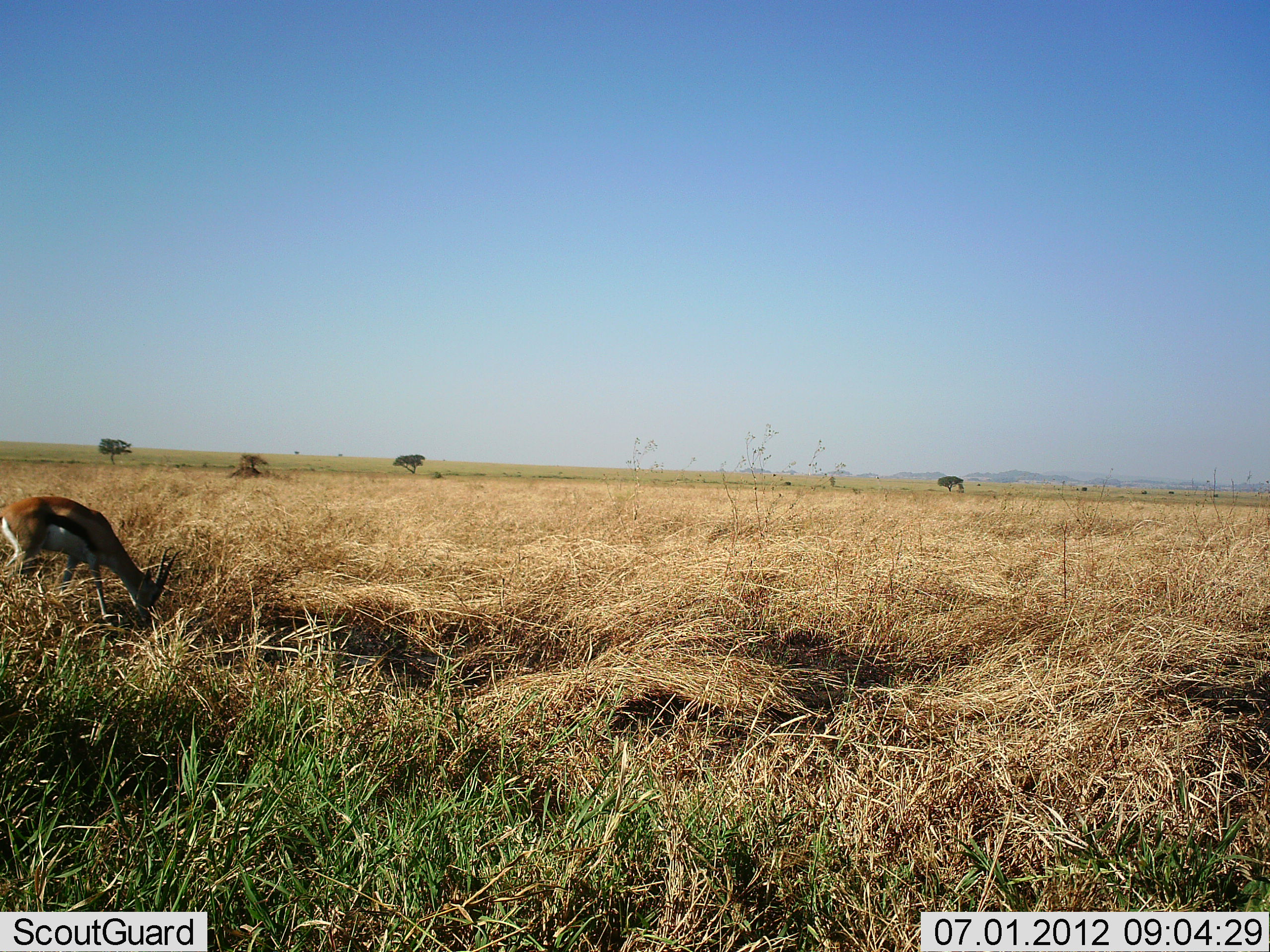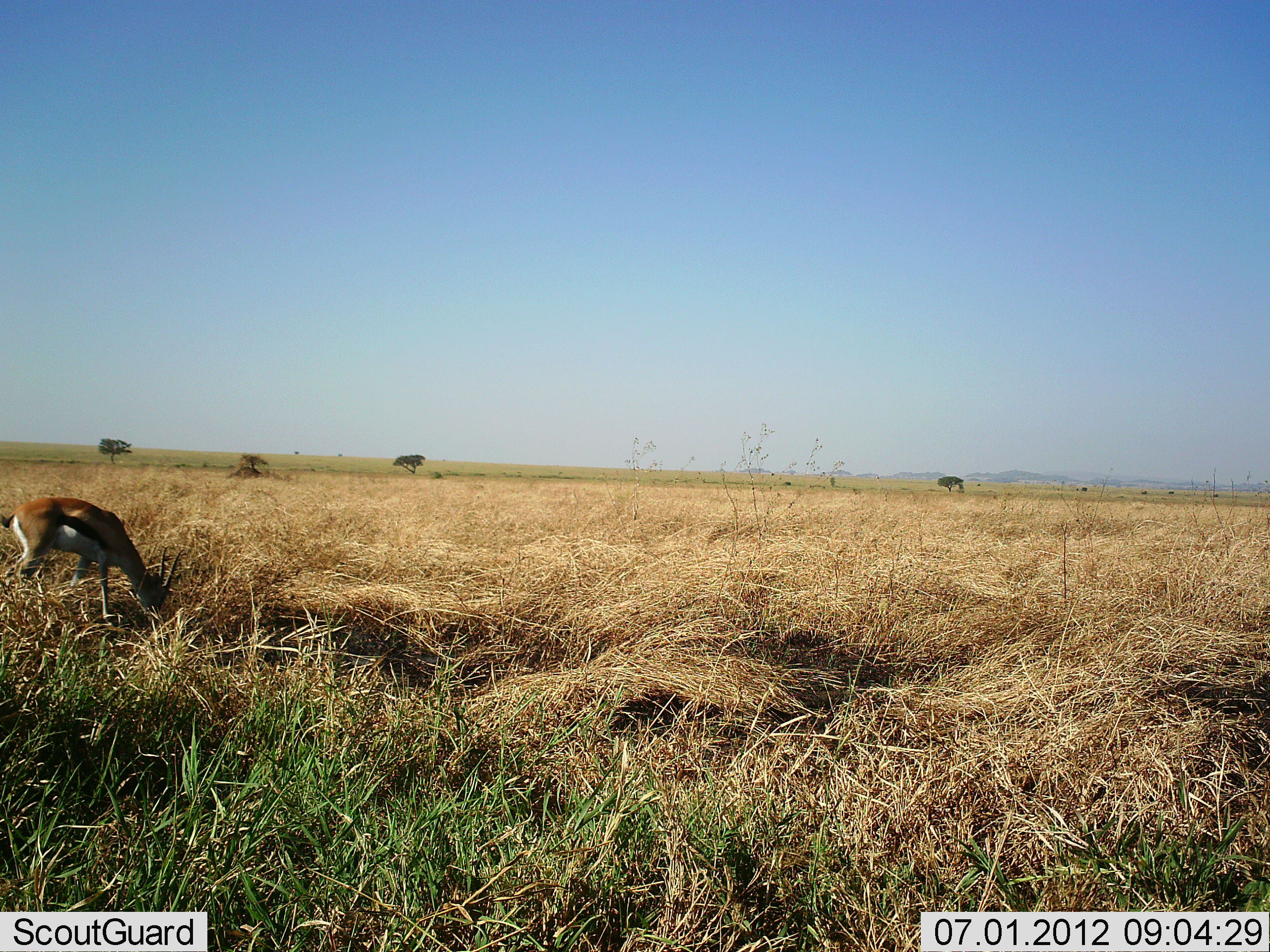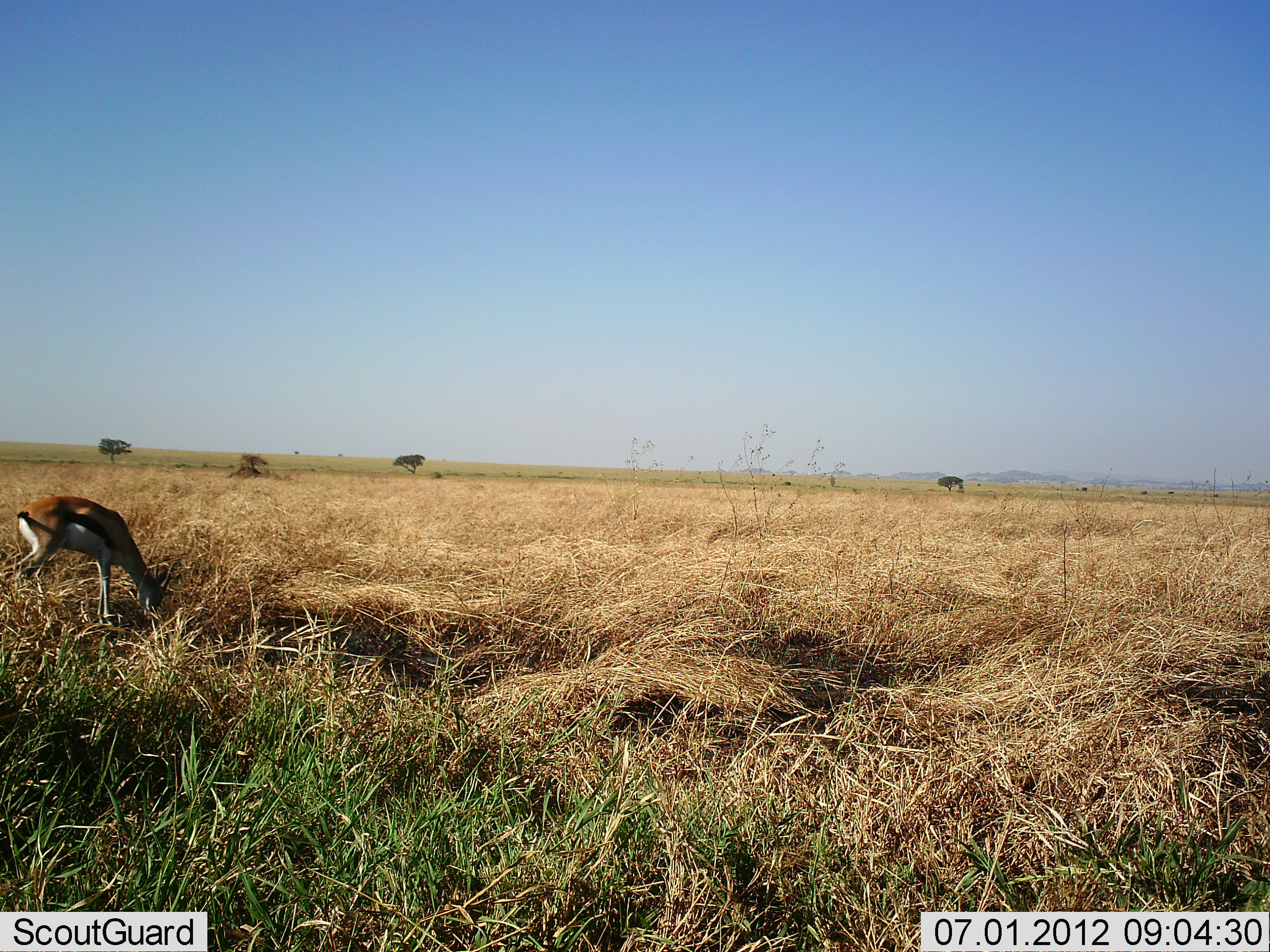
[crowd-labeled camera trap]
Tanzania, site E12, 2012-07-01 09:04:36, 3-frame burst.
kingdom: Animalia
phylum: Chordata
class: Mammalia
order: Artiodactyla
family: Bovidae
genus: Eudorcas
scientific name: Eudorcas thomsonii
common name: thomson's gazelle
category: gazellethomsons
Gazellethomsons (thomson's gazelle) (Eudorcas thomsonii), count 1. Behavior (volunteer vote fractions): standing 20%, resting 0%, moving 0%, interacting 0%. Young present (vote fraction): 0%. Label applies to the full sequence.